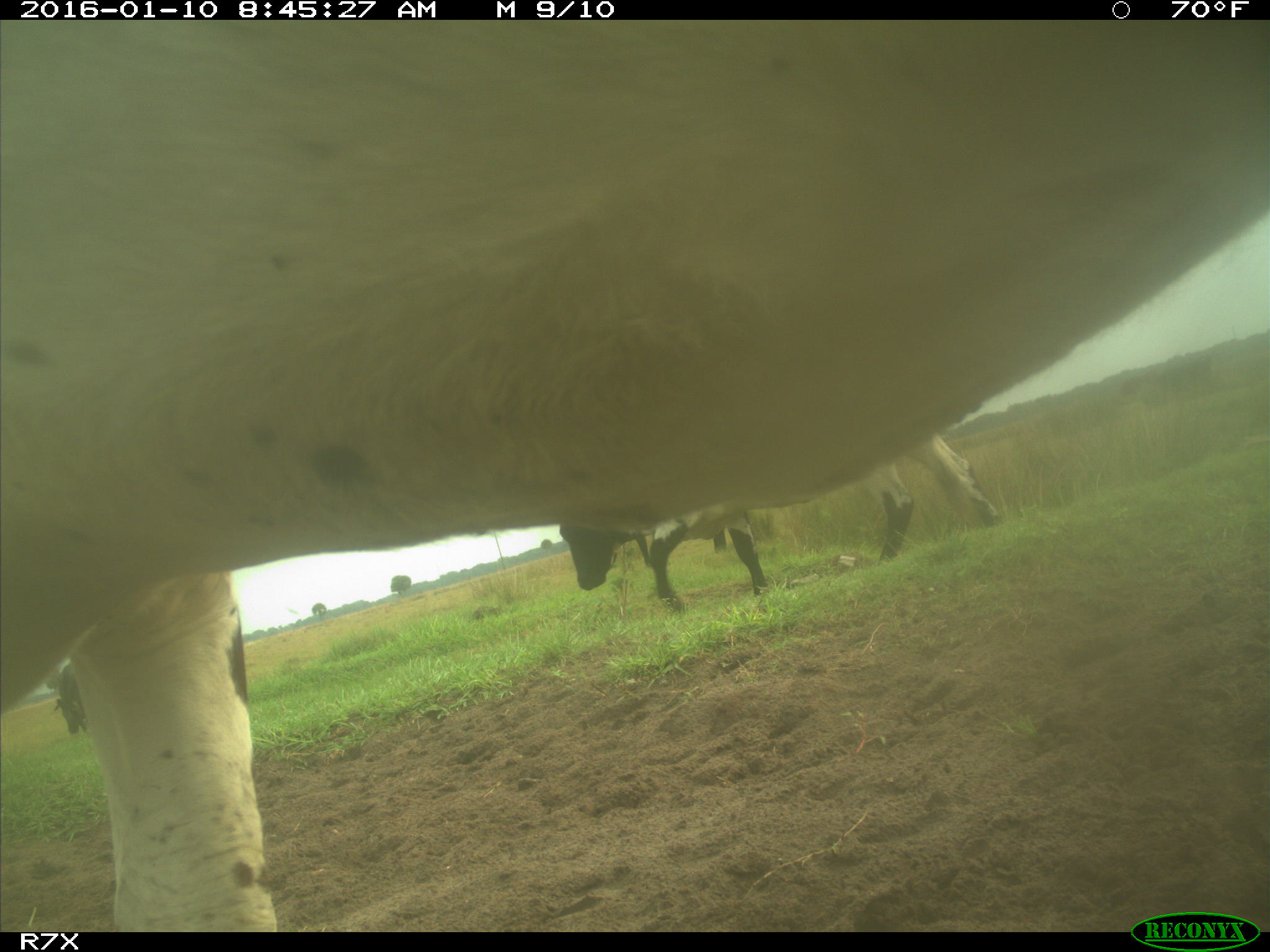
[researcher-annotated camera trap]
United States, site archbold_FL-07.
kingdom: Animalia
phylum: Chordata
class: Mammalia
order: Artiodactyla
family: Bovidae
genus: Bos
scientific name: Bos taurus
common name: domestic cow